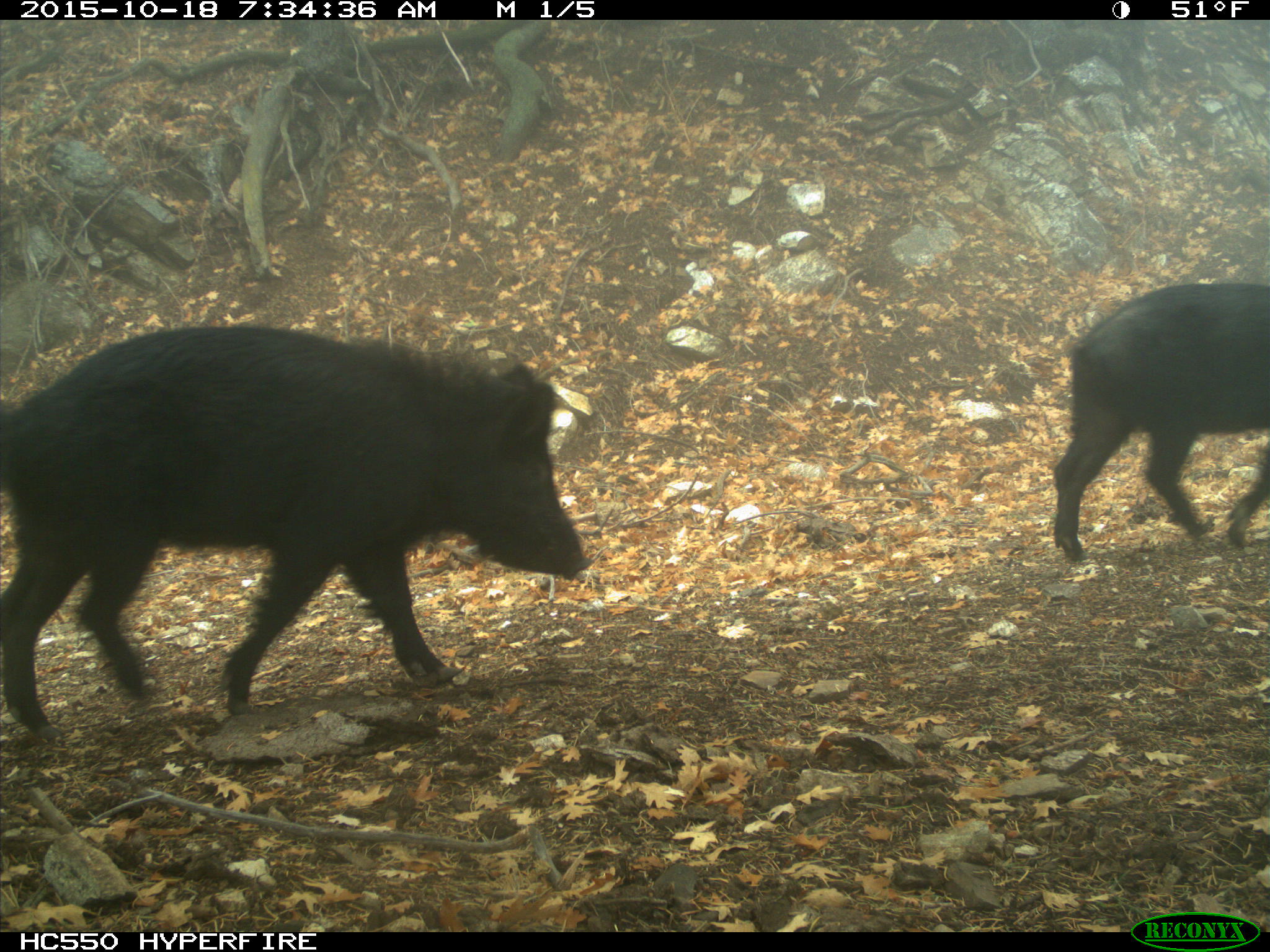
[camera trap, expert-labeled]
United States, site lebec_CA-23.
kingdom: Animalia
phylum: Chordata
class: Mammalia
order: Artiodactyla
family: Suidae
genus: Sus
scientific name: Sus scrofa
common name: wild boar